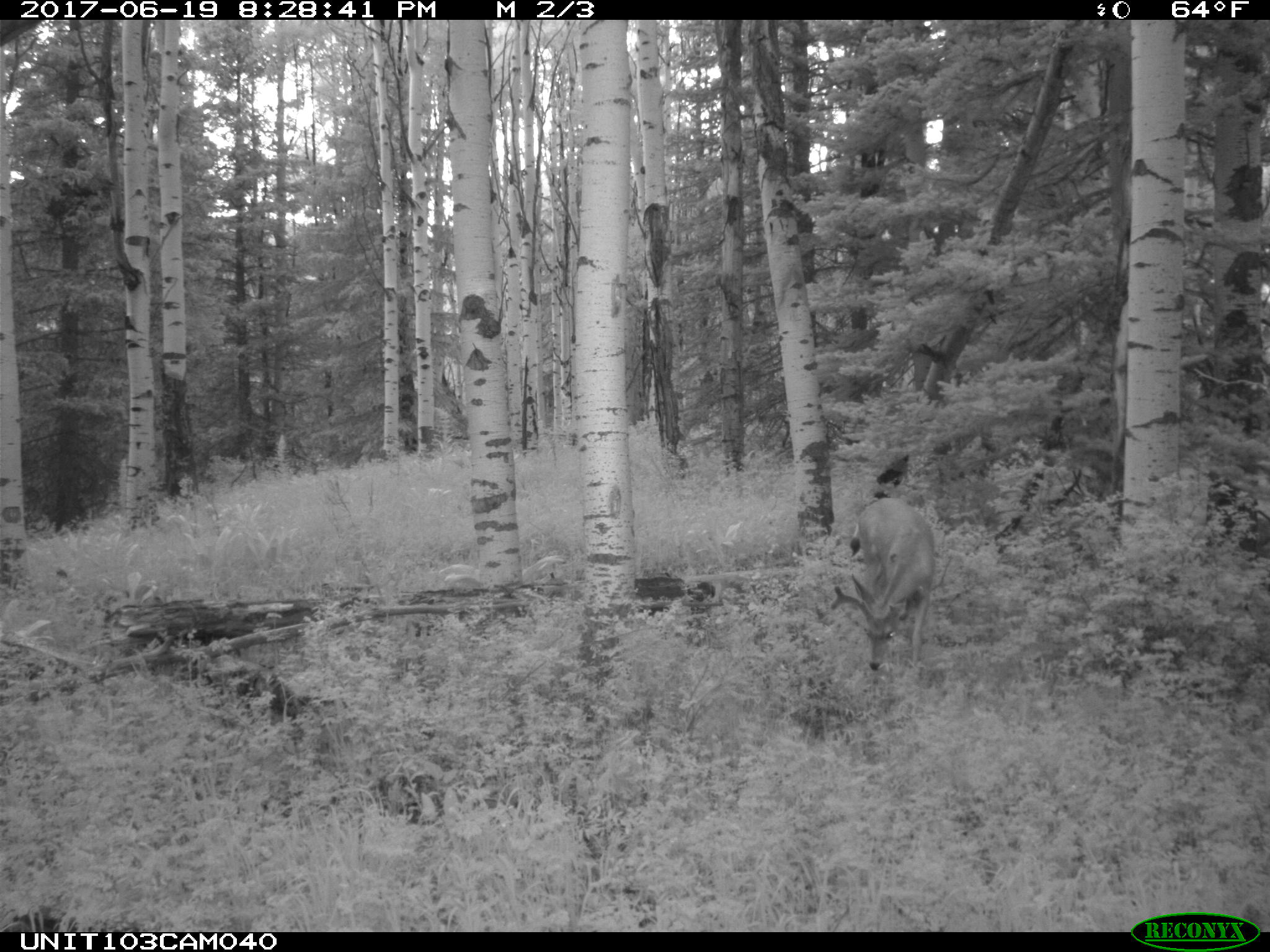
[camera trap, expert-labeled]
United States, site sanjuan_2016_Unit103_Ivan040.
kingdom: Animalia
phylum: Chordata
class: Mammalia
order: Artiodactyla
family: Cervidae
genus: Odocoileus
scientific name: Odocoileus hemionus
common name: mule deer